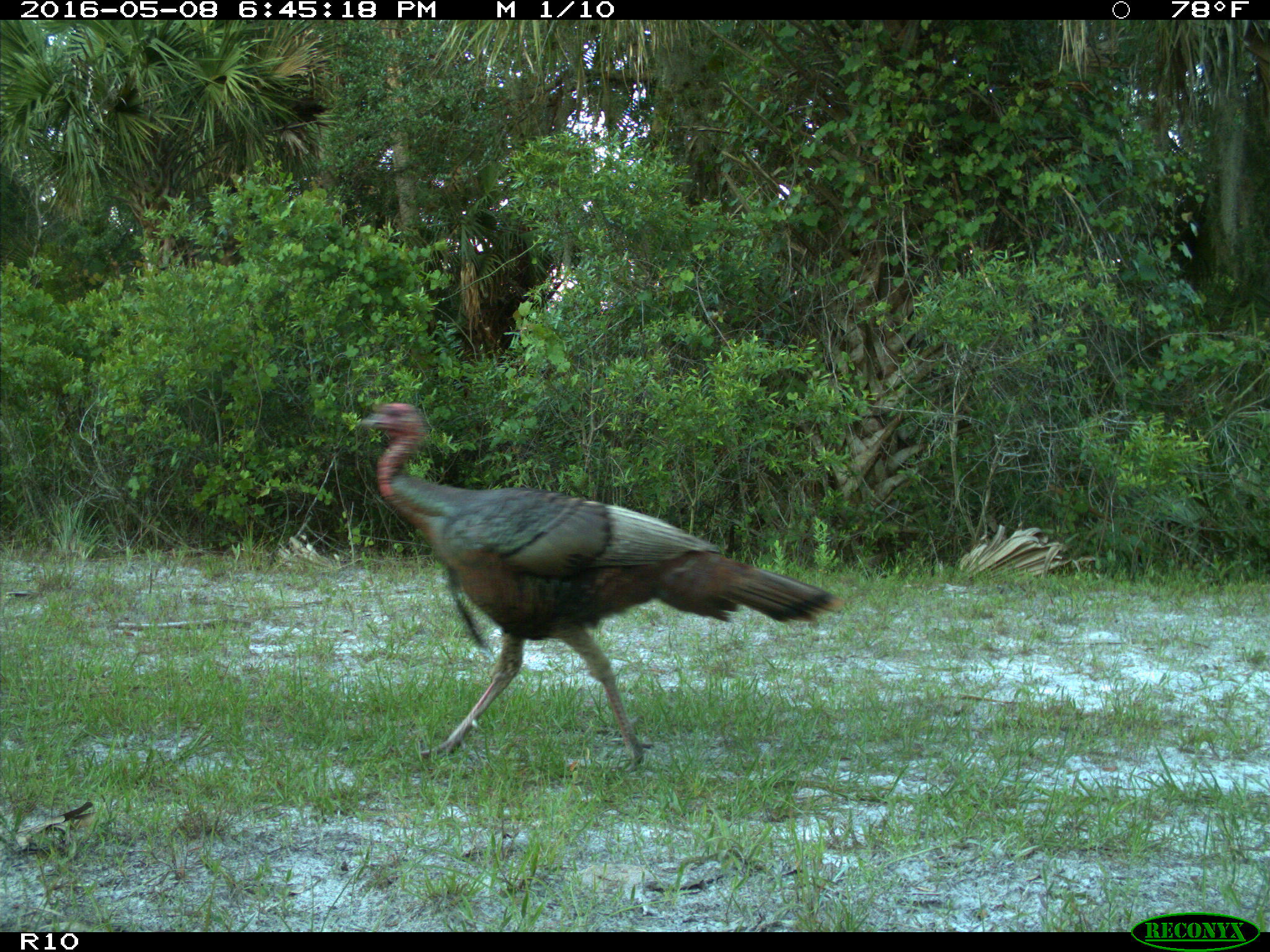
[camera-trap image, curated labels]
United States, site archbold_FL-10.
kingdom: Animalia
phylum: Chordata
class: Aves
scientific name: Aves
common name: birds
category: unidentified bird